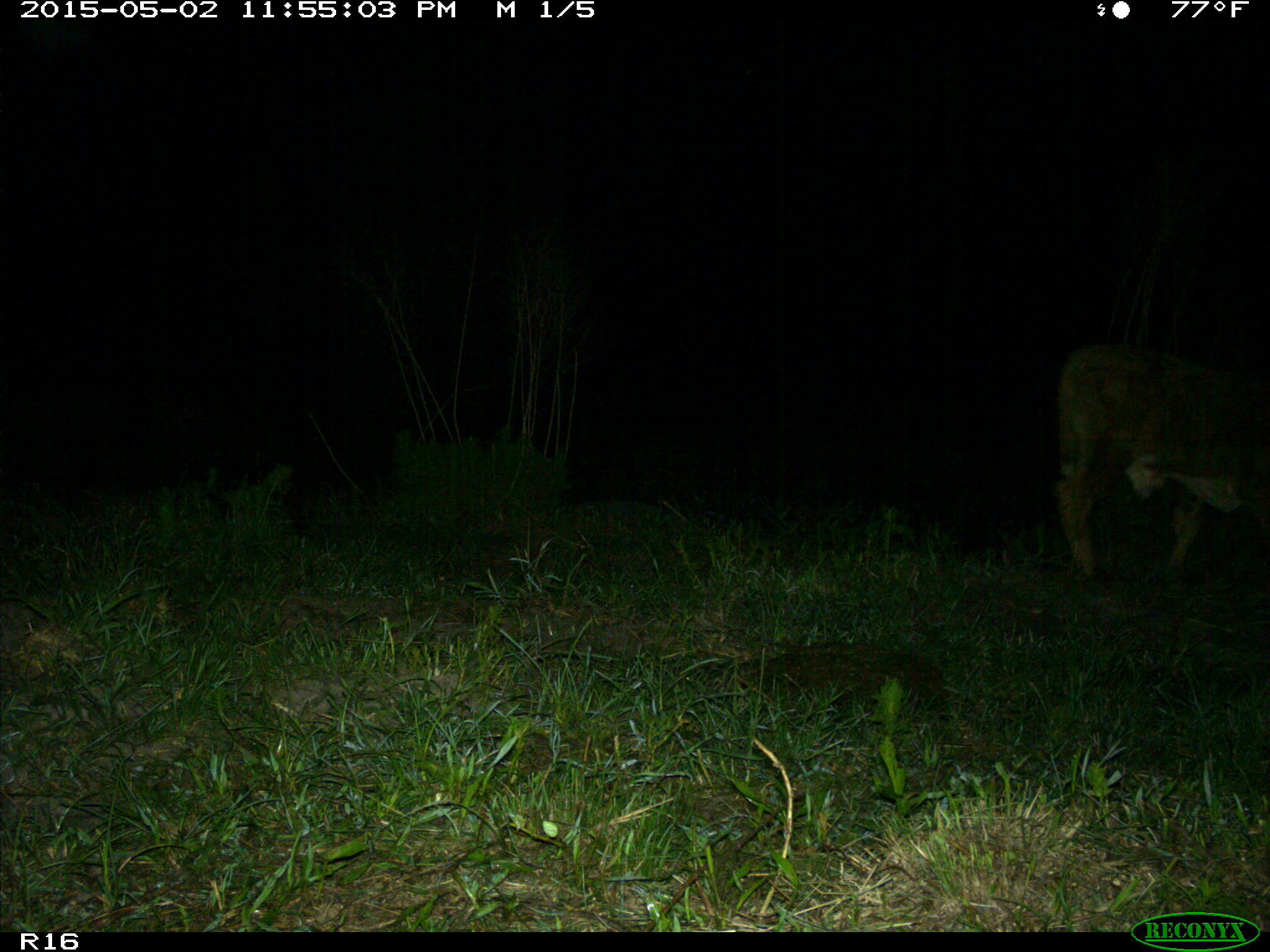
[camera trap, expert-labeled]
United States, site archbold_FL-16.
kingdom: Animalia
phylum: Chordata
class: Mammalia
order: Artiodactyla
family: Bovidae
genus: Bos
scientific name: Bos taurus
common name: domestic cow